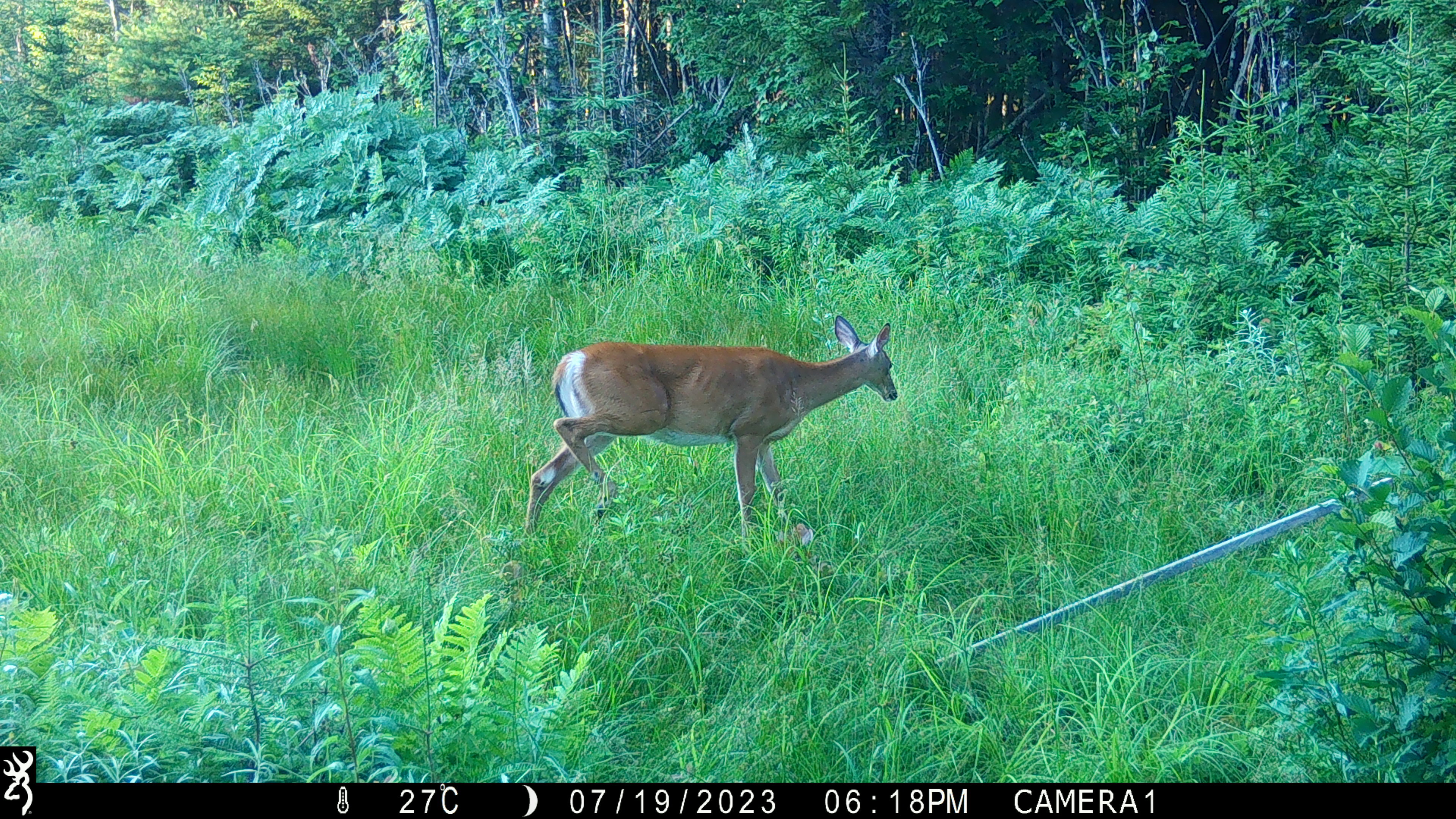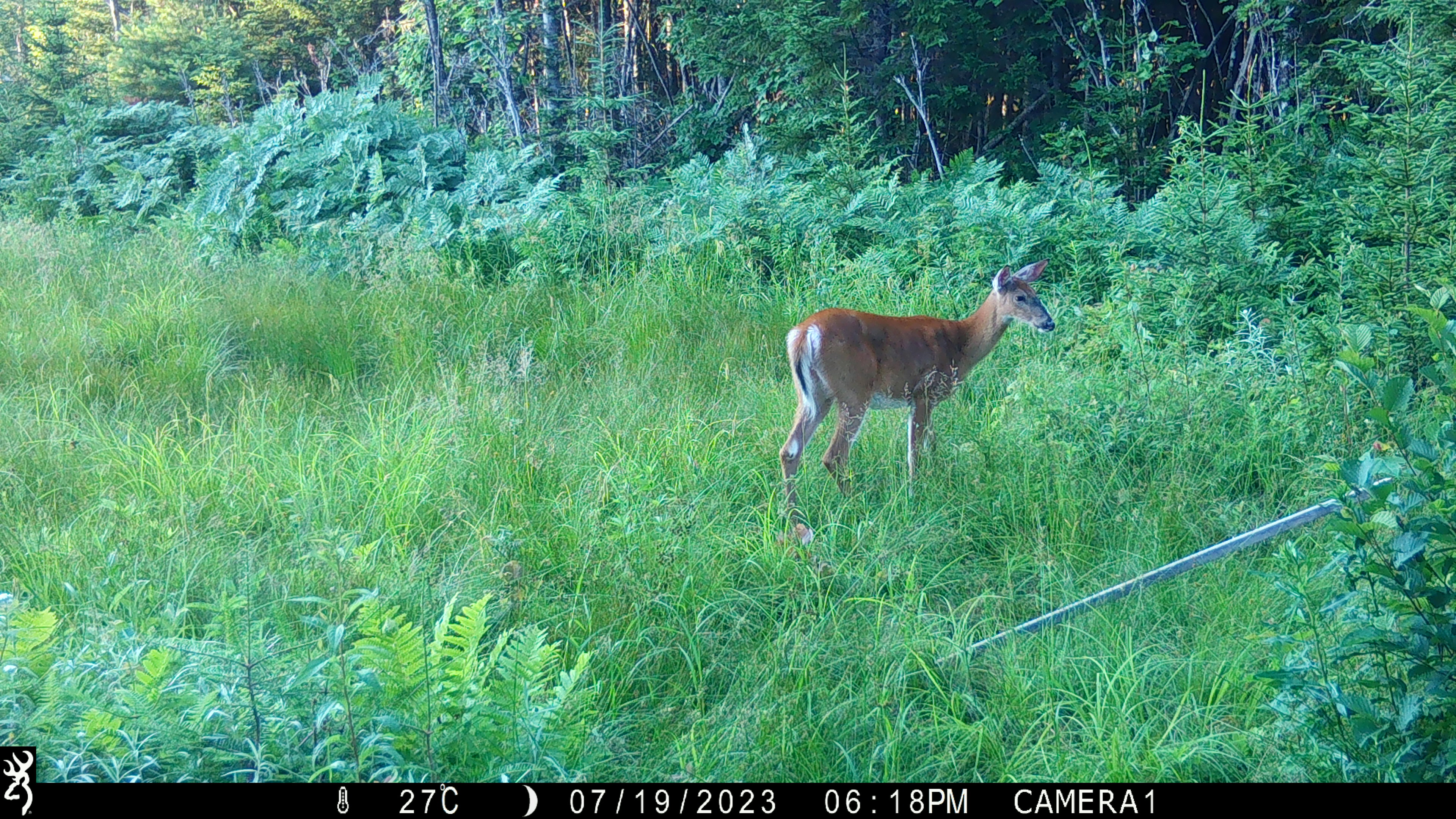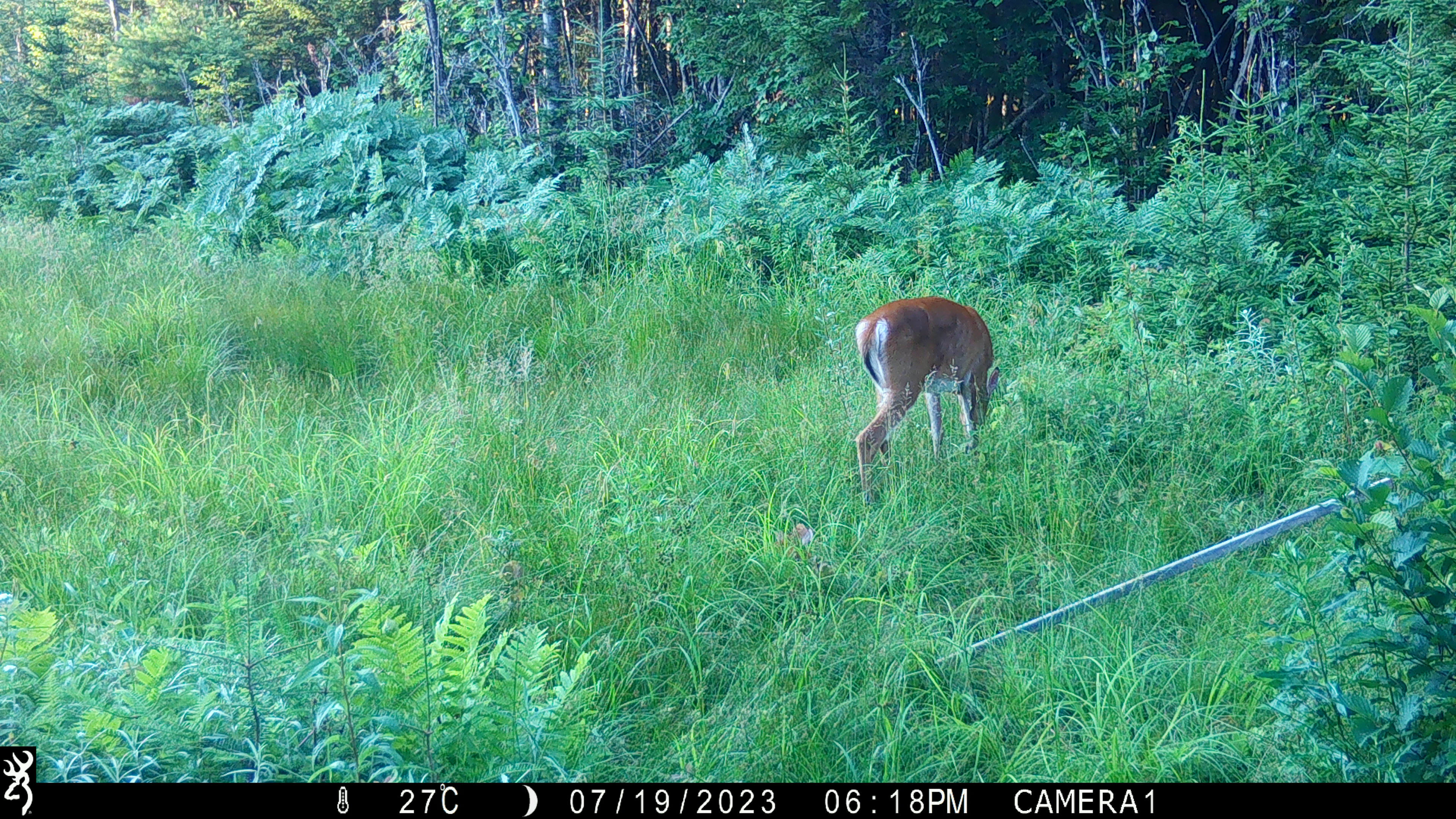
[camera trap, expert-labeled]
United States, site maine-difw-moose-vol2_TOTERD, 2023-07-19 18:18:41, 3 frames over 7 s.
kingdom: Animalia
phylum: Chordata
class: Mammalia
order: Artiodactyla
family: Cervidae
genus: Odocoileus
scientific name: Odocoileus virginianus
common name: white-tailed deer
White-tailed deer (Odocoileus virginianus).